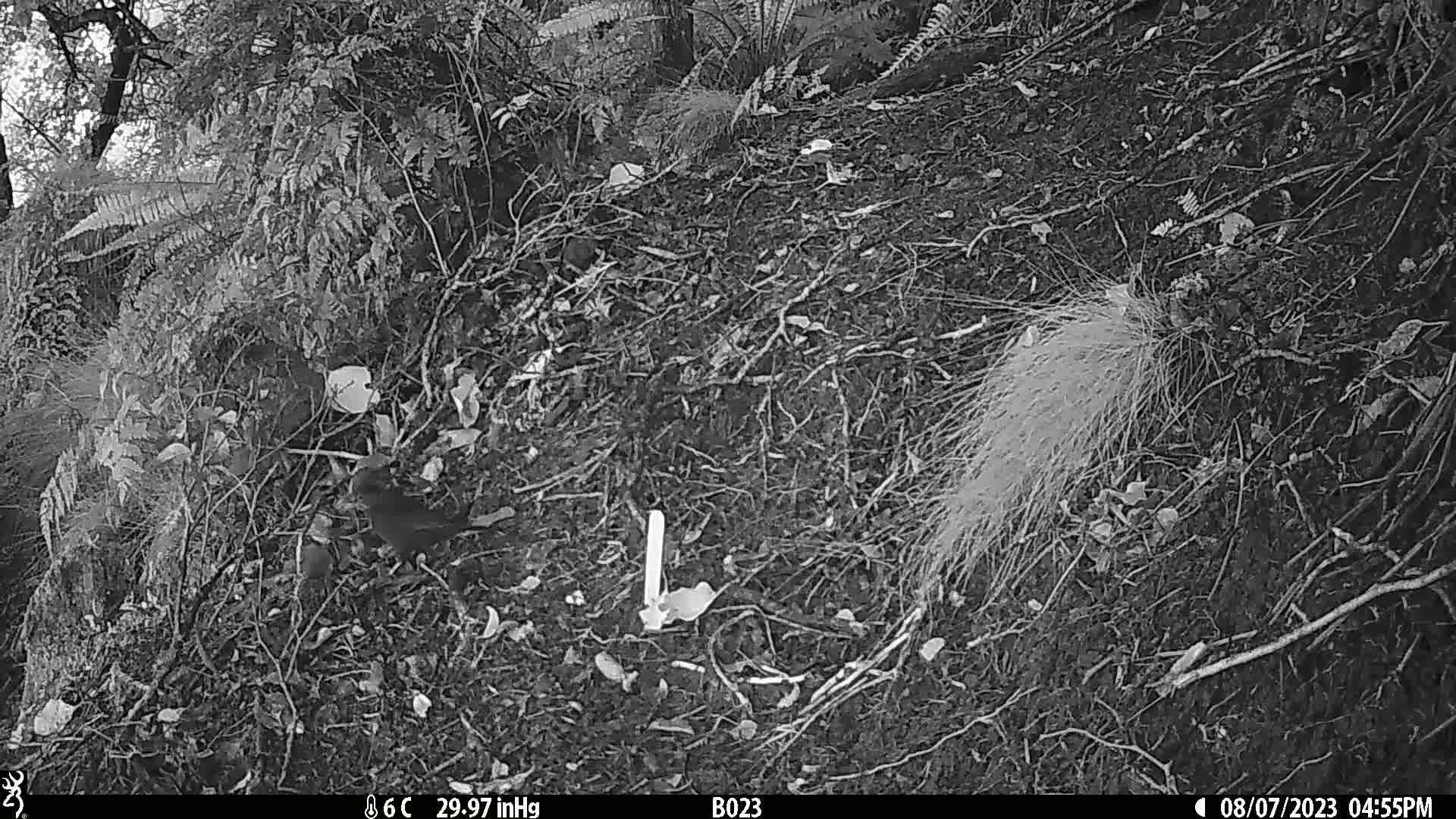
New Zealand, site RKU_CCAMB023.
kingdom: Animalia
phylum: Chordata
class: Aves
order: Passeriformes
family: Turdidae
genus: Turdus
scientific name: Turdus merula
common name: eurasian blackbird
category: blackbird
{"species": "blackbird (eurasian blackbird) (Turdus merula)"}